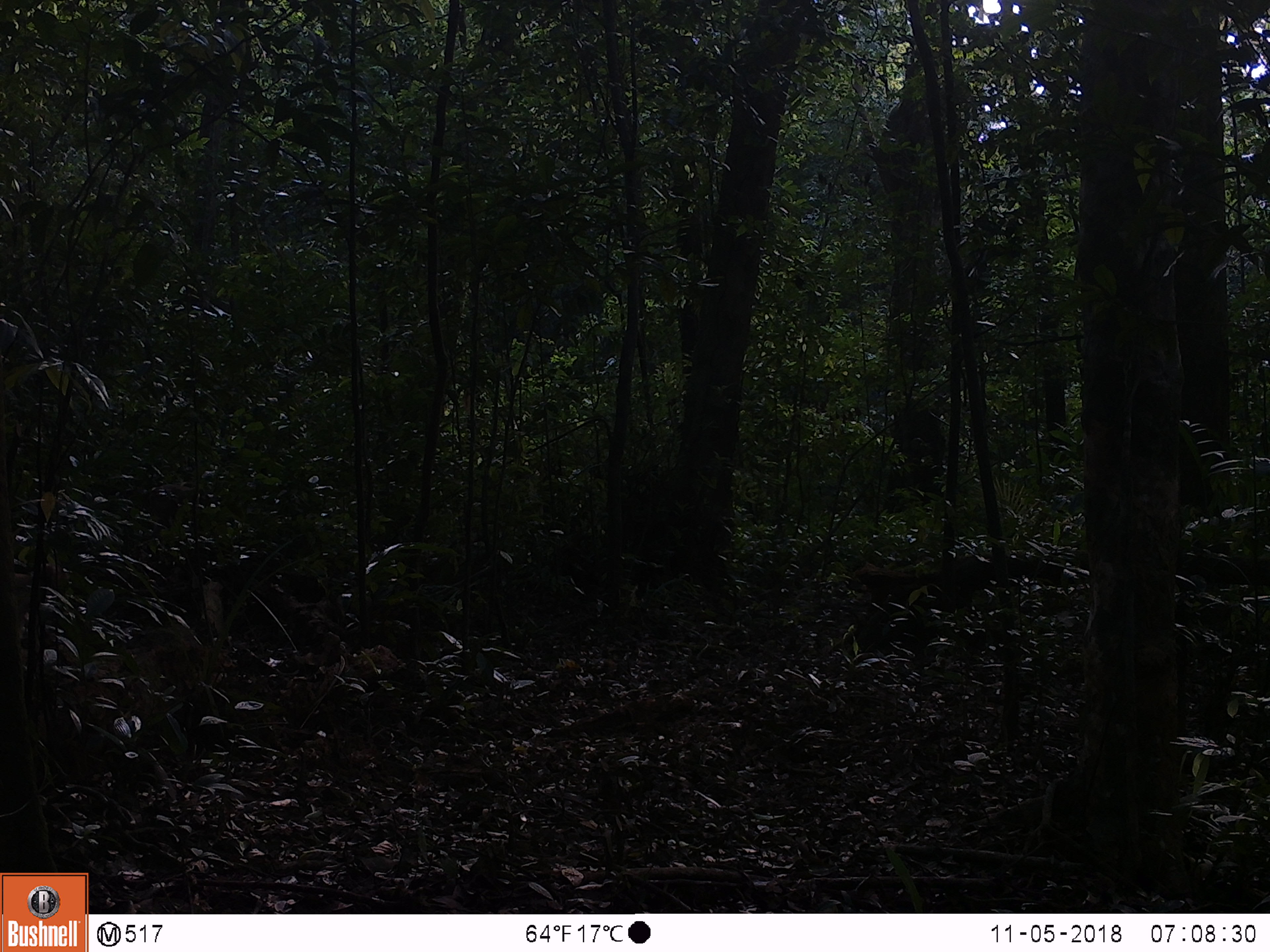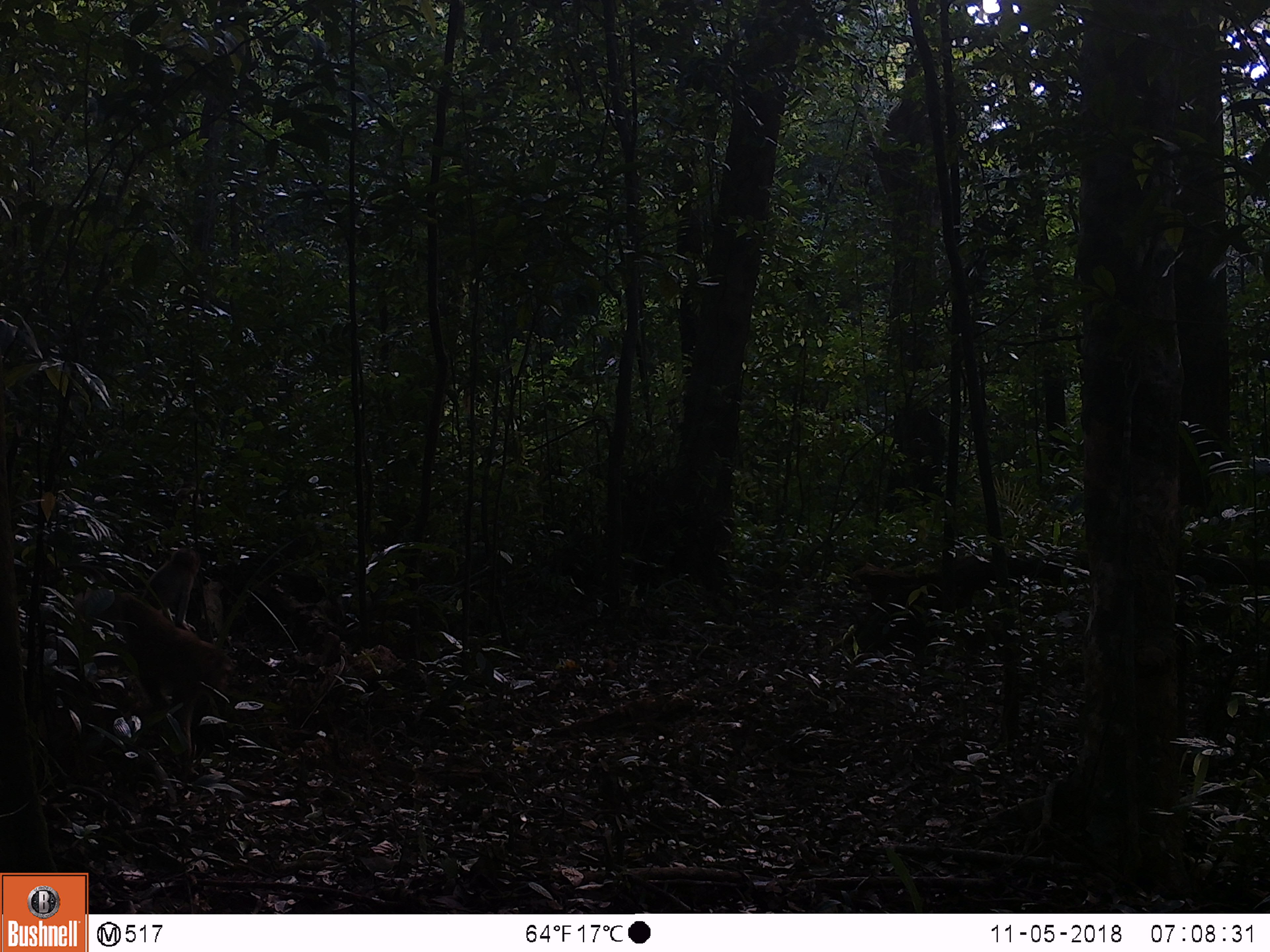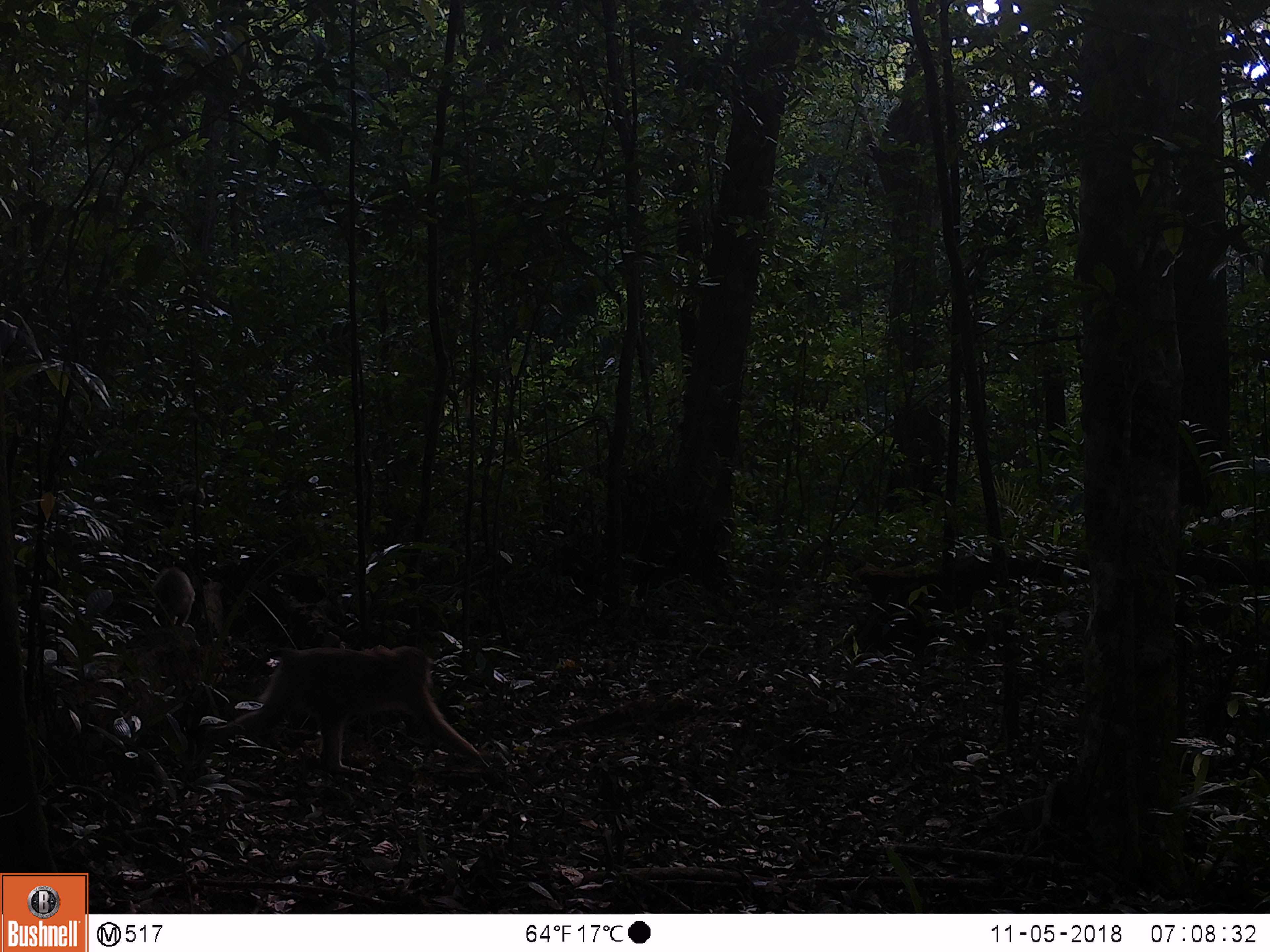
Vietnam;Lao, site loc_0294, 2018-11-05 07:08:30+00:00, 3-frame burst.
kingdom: Animalia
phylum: Chordata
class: Mammalia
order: Primates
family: Cercopithecidae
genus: Macaca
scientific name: Macaca nemestrina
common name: pig-tailed macaque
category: pig tailed macaque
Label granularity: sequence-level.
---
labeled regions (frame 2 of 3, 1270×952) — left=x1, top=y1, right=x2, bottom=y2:
pig tailed macaque: left=110, top=590, right=232, bottom=756; left=136, top=547, right=199, bottom=629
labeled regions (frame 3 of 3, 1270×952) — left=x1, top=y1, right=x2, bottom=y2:
pig tailed macaque: left=204, top=645, right=488, bottom=780; left=149, top=567, right=197, bottom=635